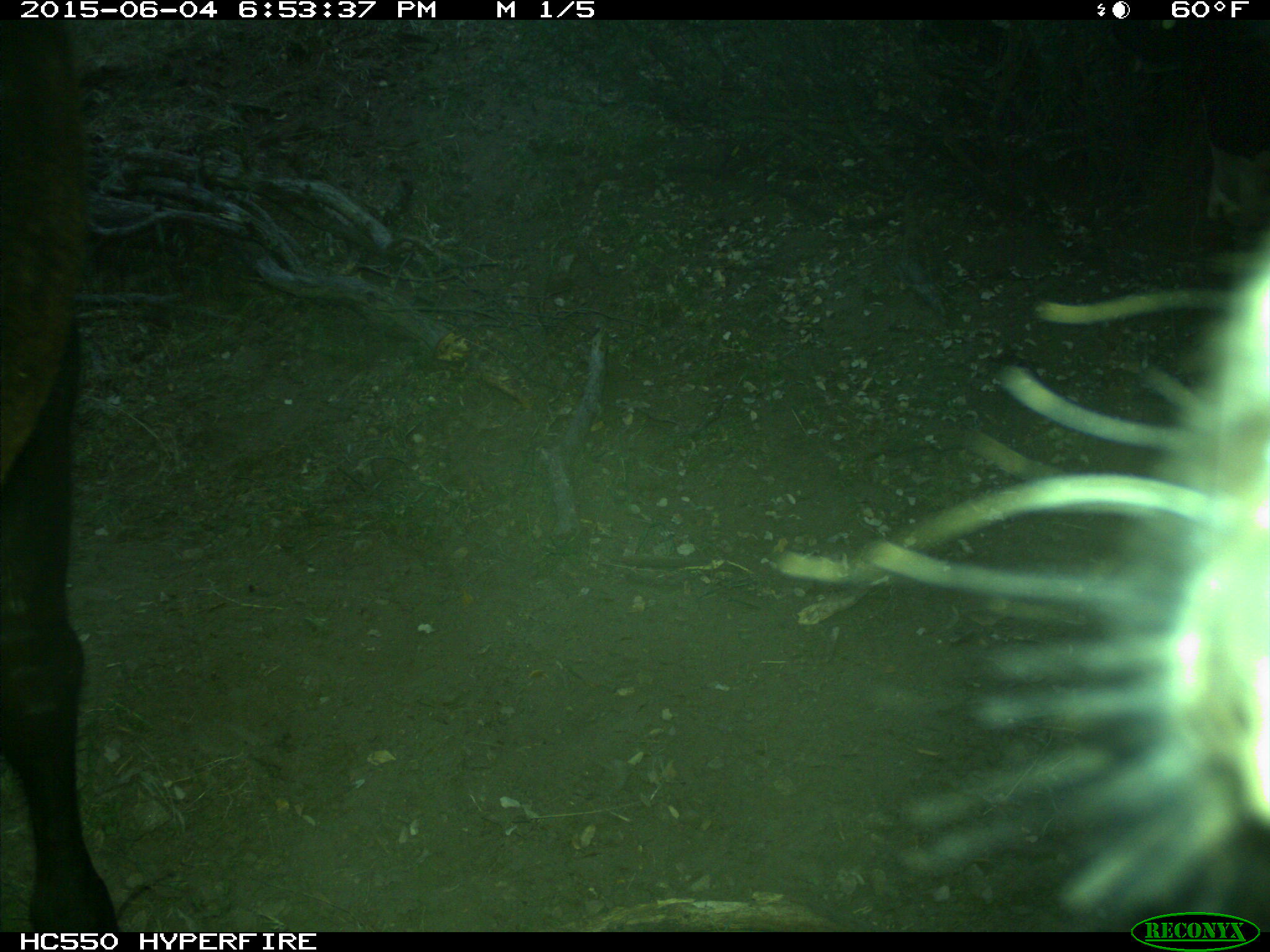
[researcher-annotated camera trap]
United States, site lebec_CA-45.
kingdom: Animalia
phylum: Chordata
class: Mammalia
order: Artiodactyla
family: Bovidae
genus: Bos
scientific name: Bos taurus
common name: domestic cow